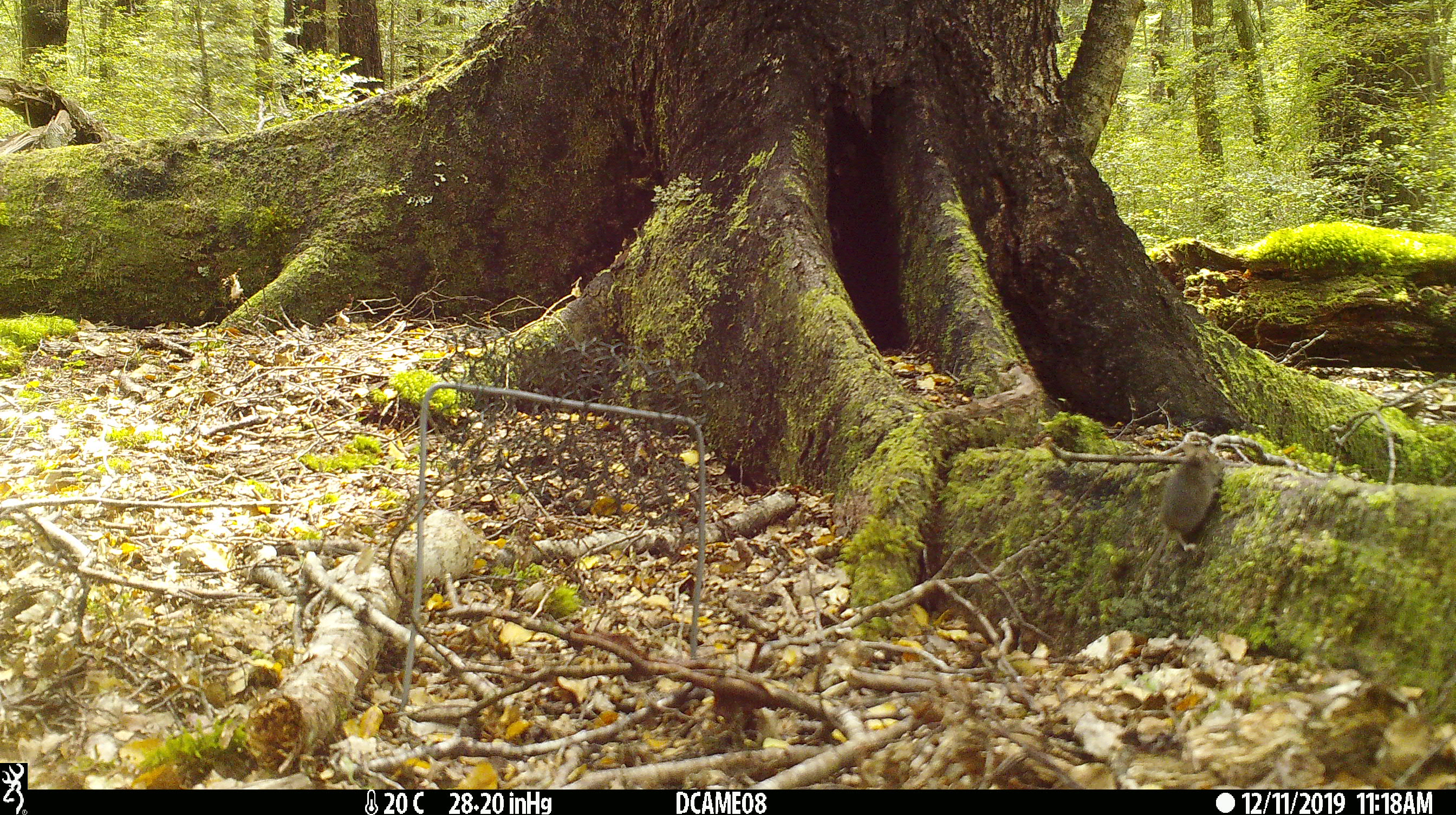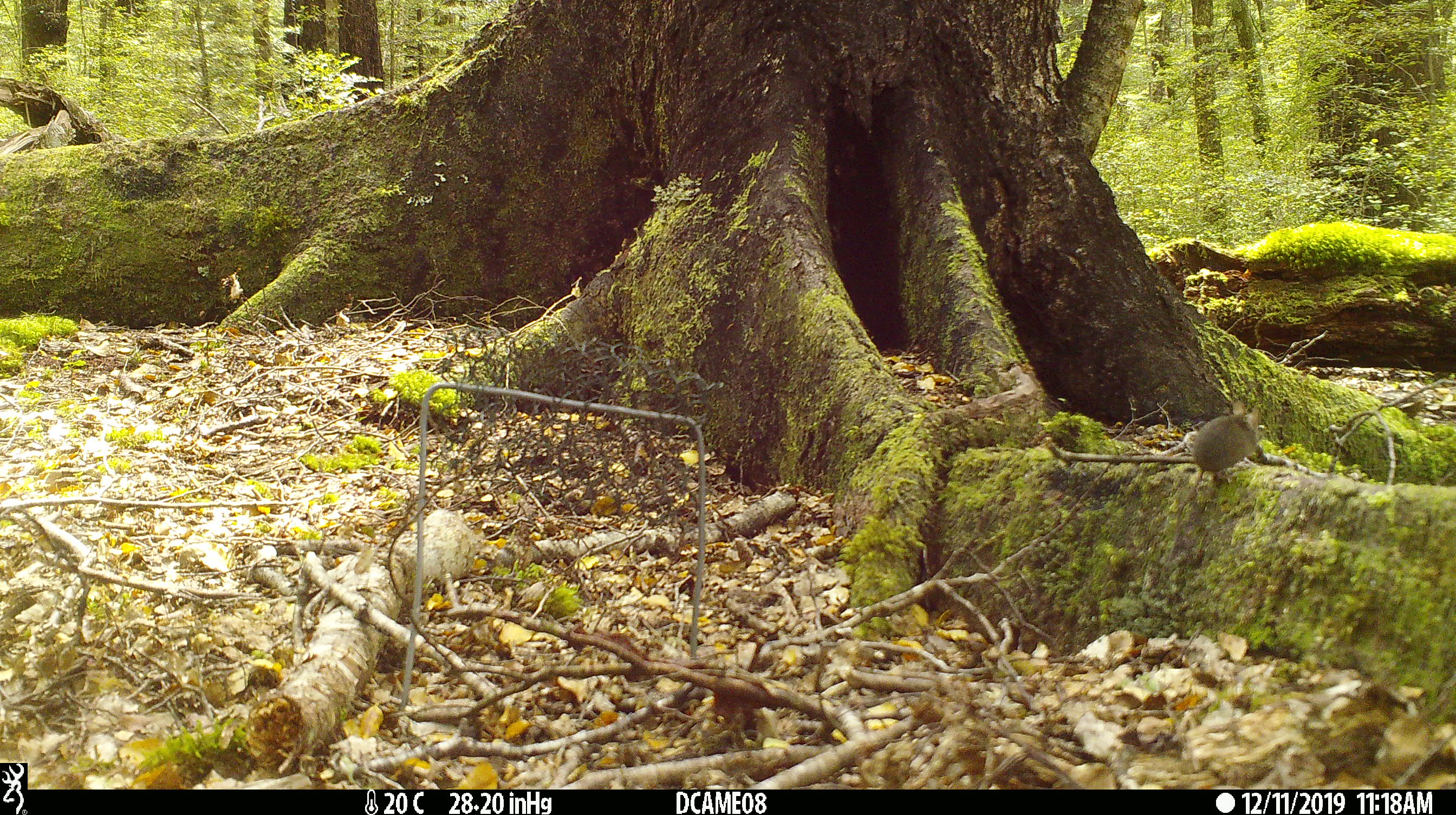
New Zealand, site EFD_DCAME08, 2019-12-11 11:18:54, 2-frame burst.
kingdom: Animalia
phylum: Chordata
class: Mammalia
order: Rodentia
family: Muridae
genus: Mus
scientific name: Mus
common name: mouse